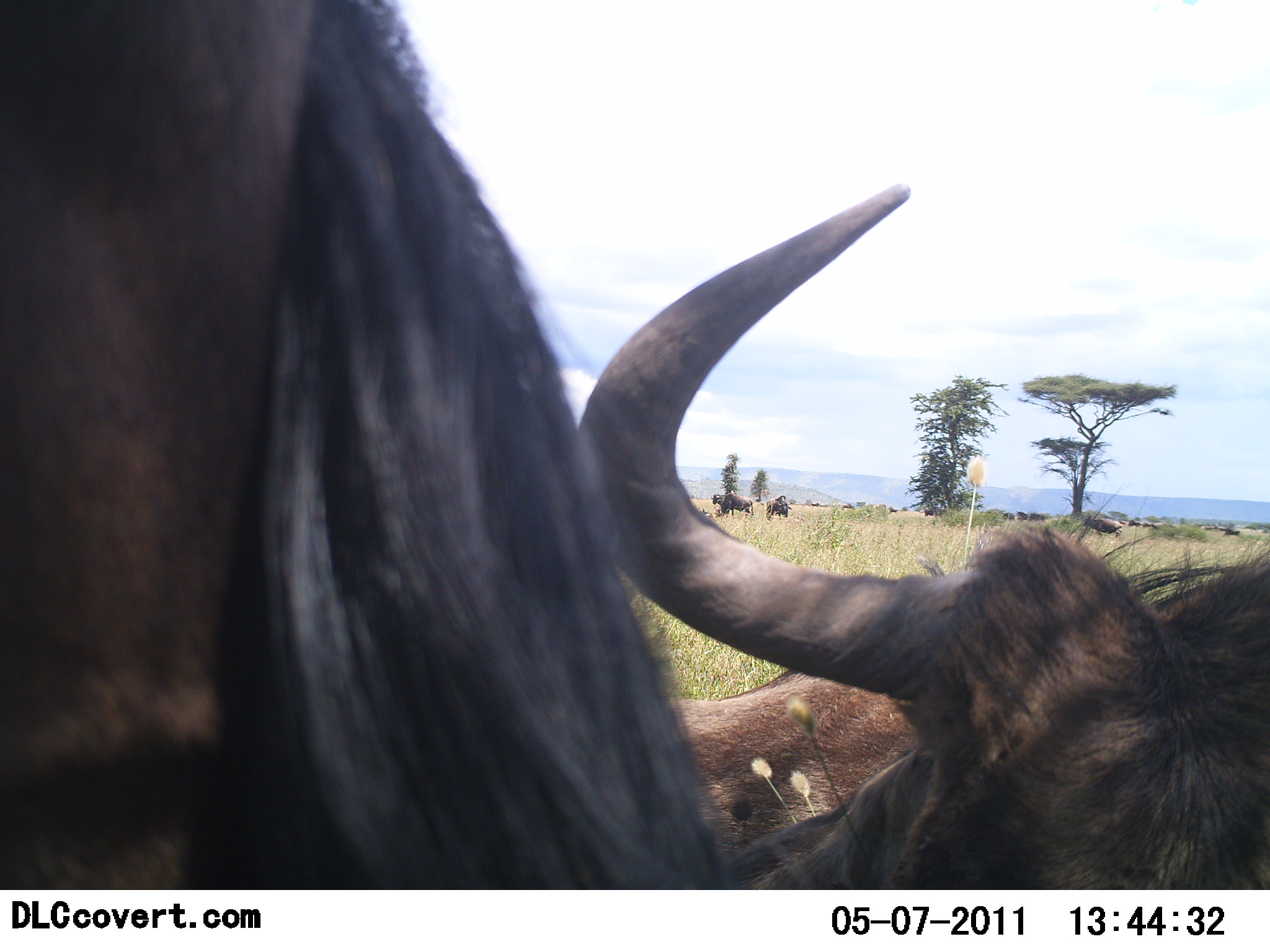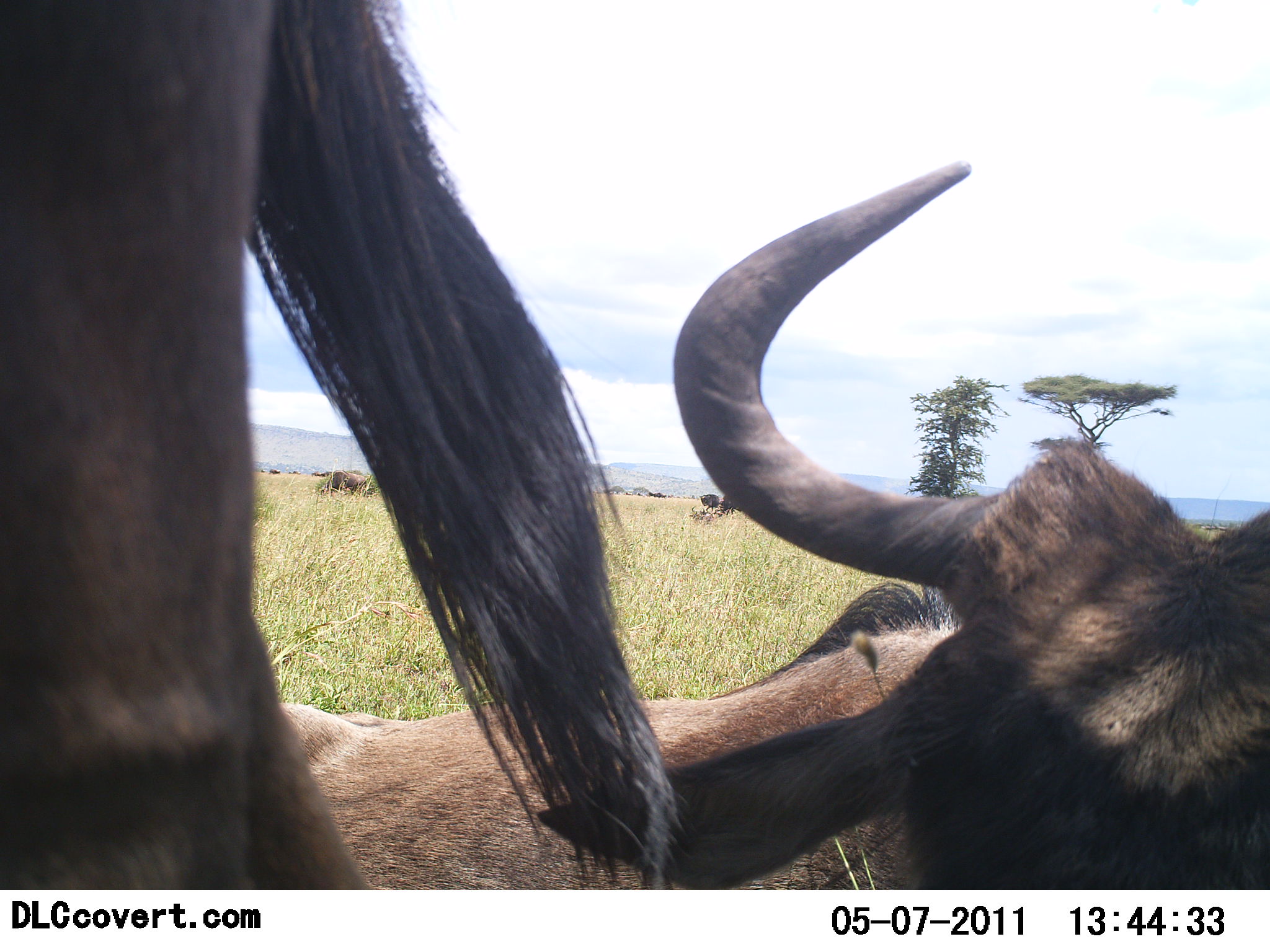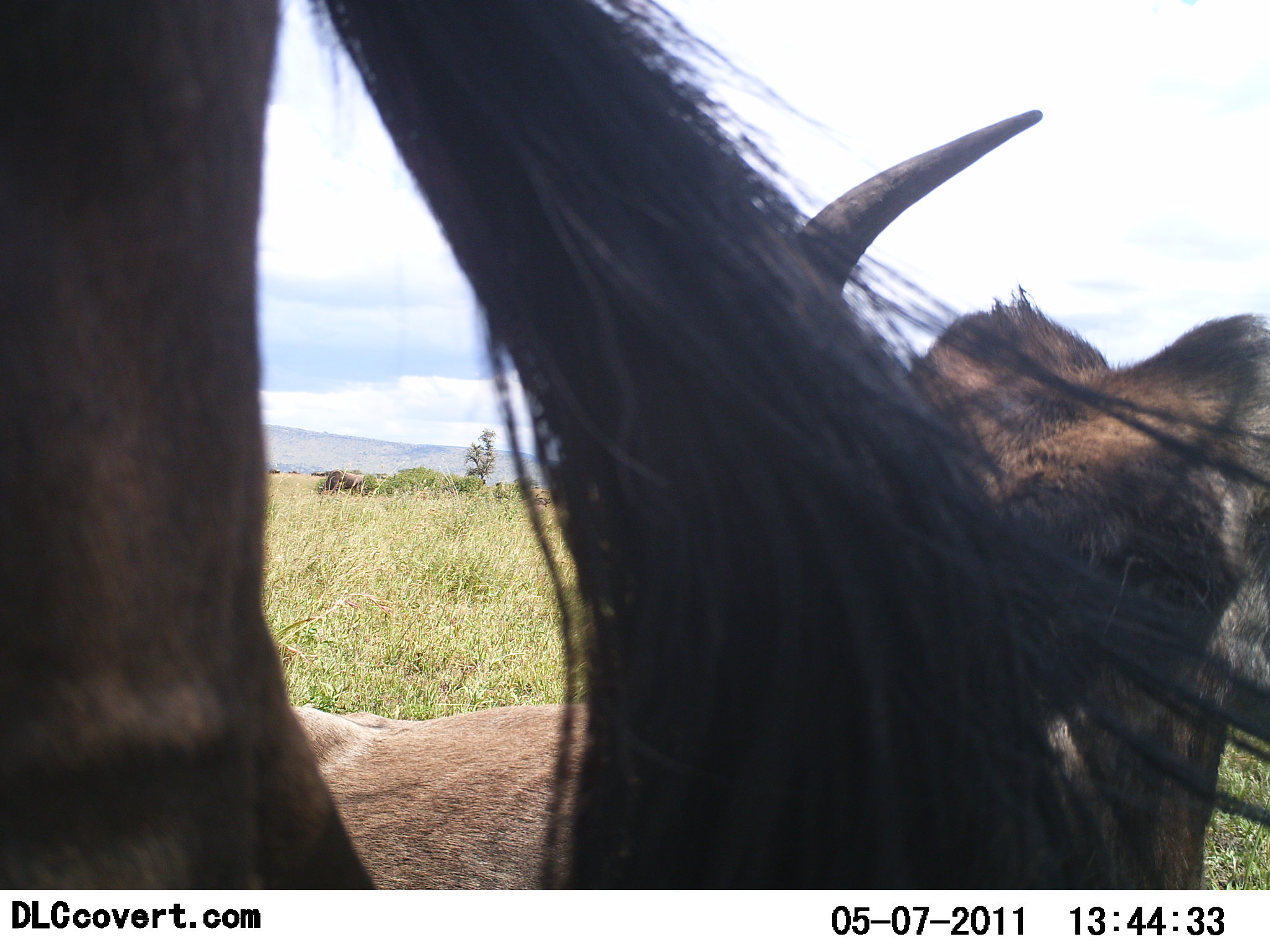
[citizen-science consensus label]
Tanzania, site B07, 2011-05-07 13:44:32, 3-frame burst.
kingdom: Animalia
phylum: Chordata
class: Mammalia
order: Artiodactyla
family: Bovidae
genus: Connochaetes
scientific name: Connochaetes taurinus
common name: blue wildebeest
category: wildebeest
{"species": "wildebeest (blue wildebeest) (Connochaetes taurinus)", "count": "2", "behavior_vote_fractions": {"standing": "62%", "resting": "31%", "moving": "31%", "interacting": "31%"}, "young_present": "8%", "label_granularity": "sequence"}